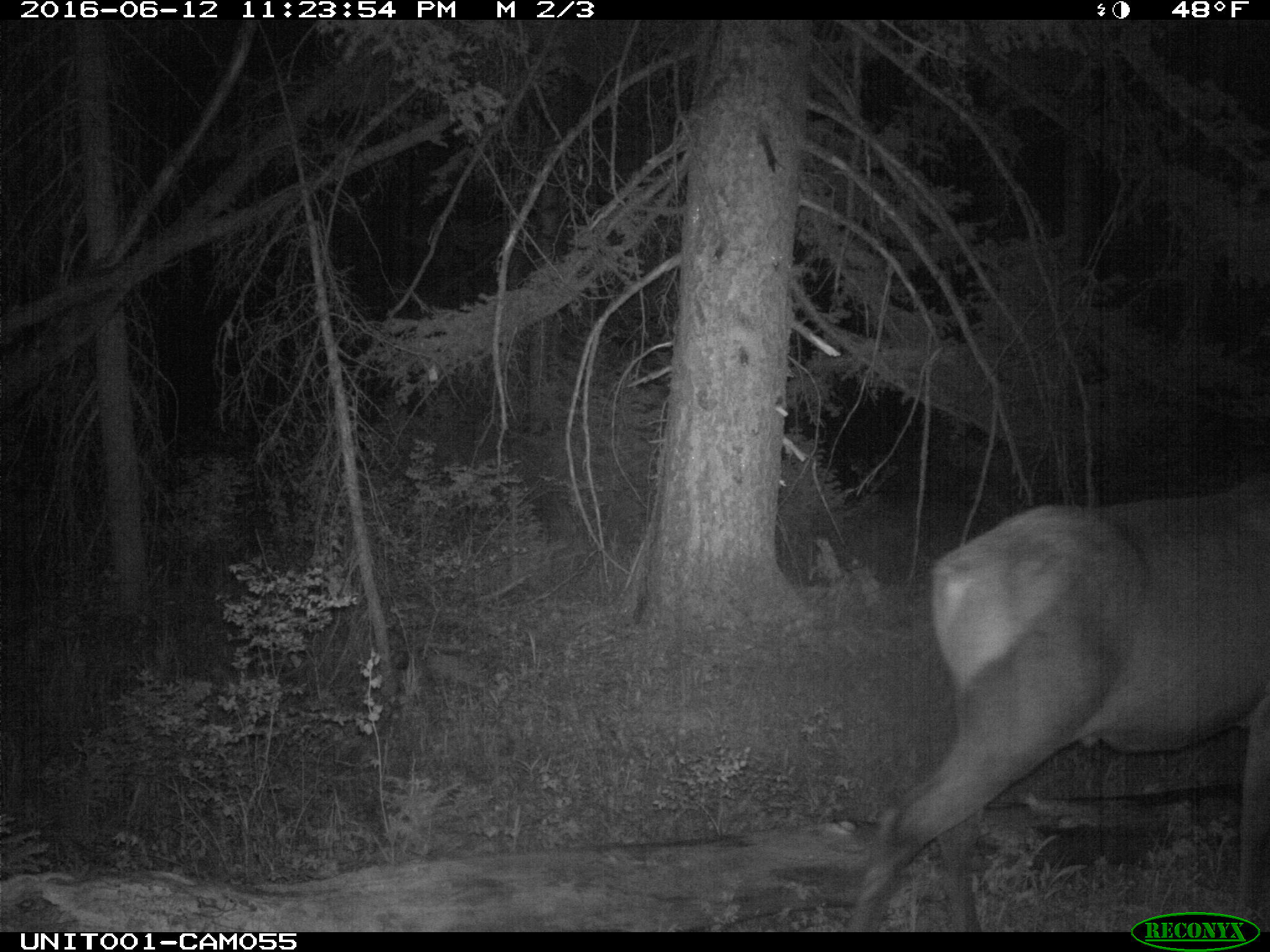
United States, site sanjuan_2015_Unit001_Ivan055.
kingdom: Animalia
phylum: Chordata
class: Mammalia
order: Artiodactyla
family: Cervidae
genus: Cervus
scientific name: Cervus elaphus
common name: red deer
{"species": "Cervus elaphus (red deer)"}